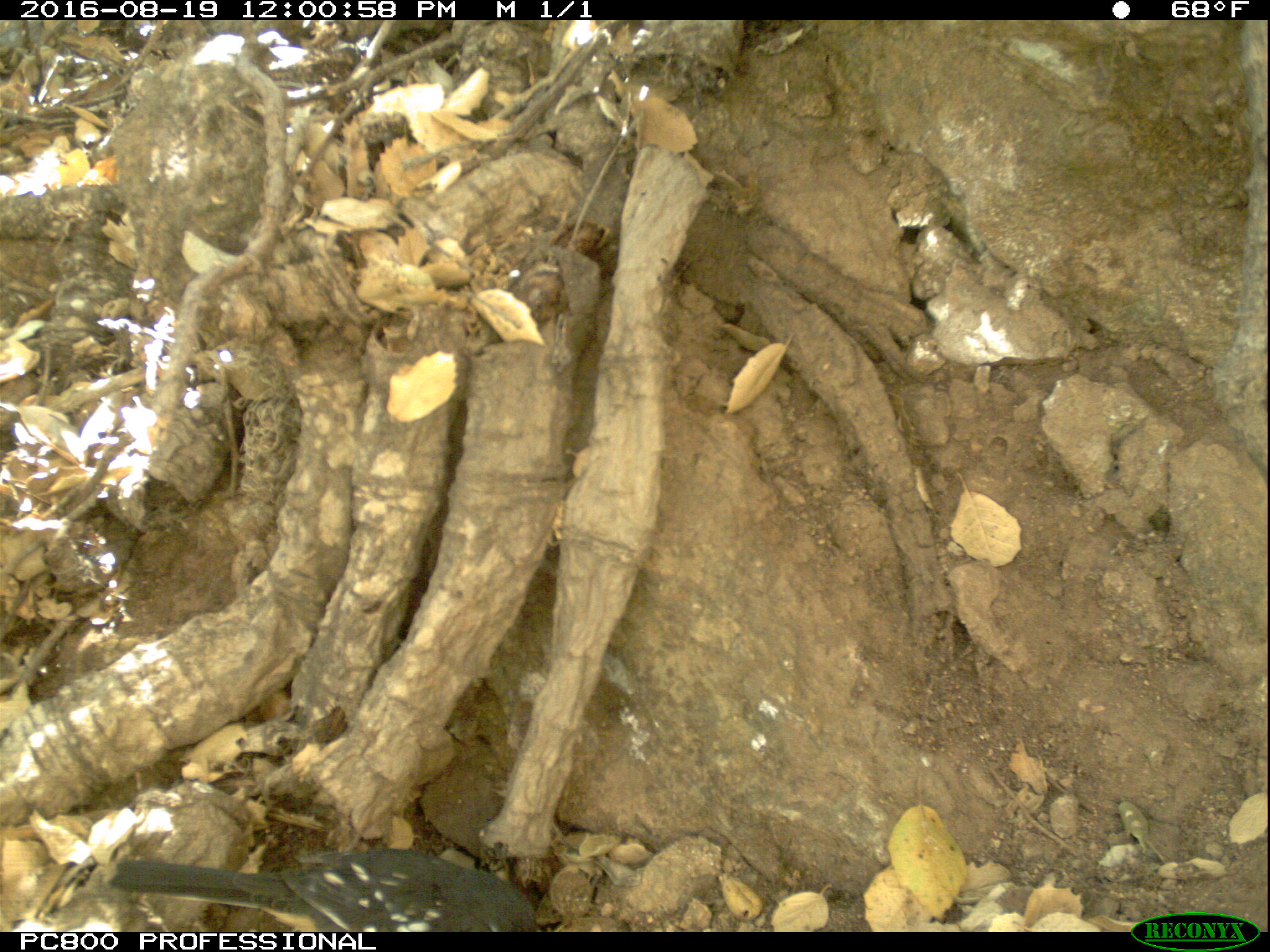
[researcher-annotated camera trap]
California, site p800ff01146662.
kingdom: Animalia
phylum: Chordata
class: Mammalia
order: Rodentia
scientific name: Rodentia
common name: rodent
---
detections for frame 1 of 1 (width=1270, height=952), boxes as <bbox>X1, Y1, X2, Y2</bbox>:
rodent: <bbox>110, 839, 540, 931</bbox>